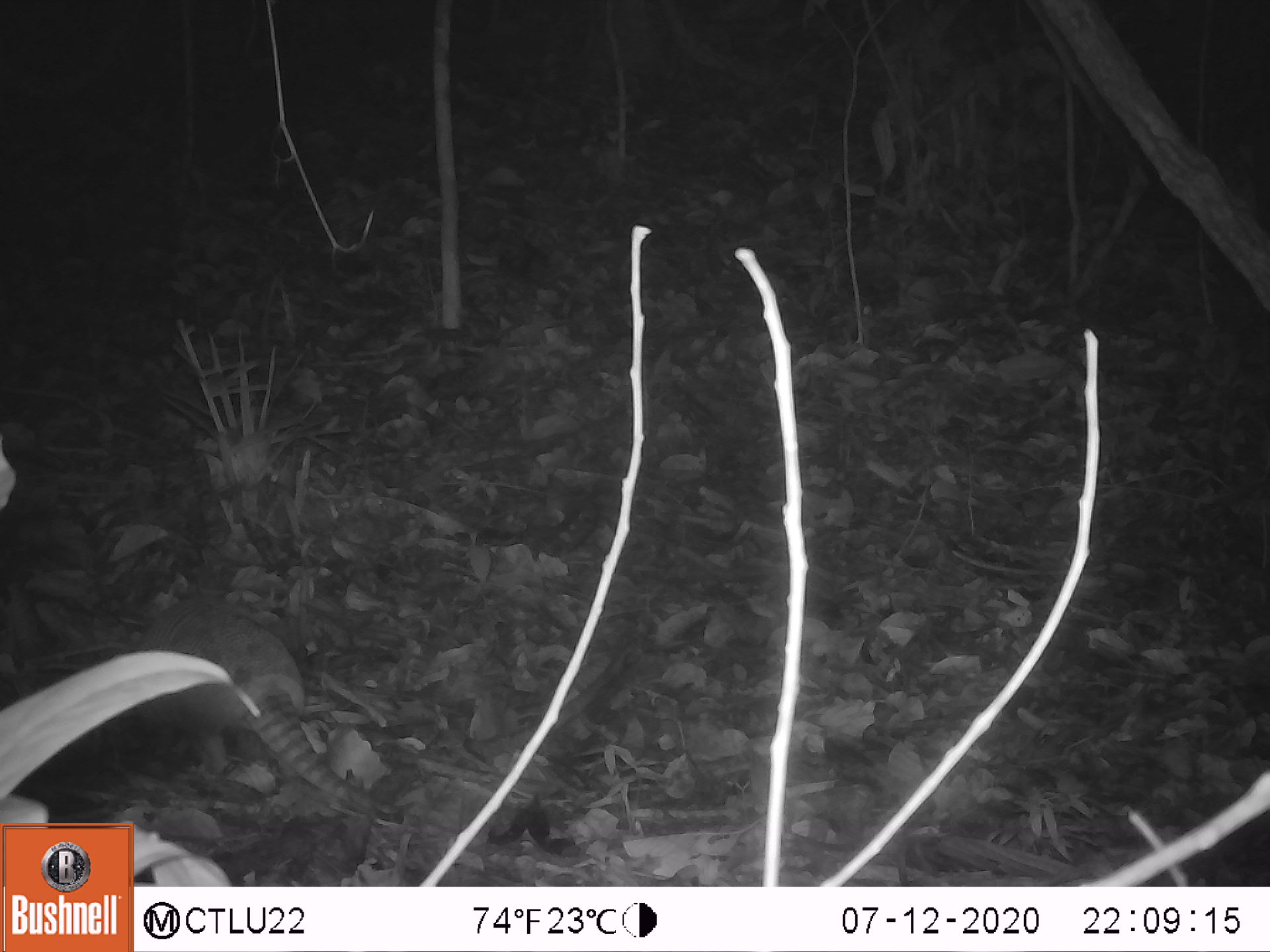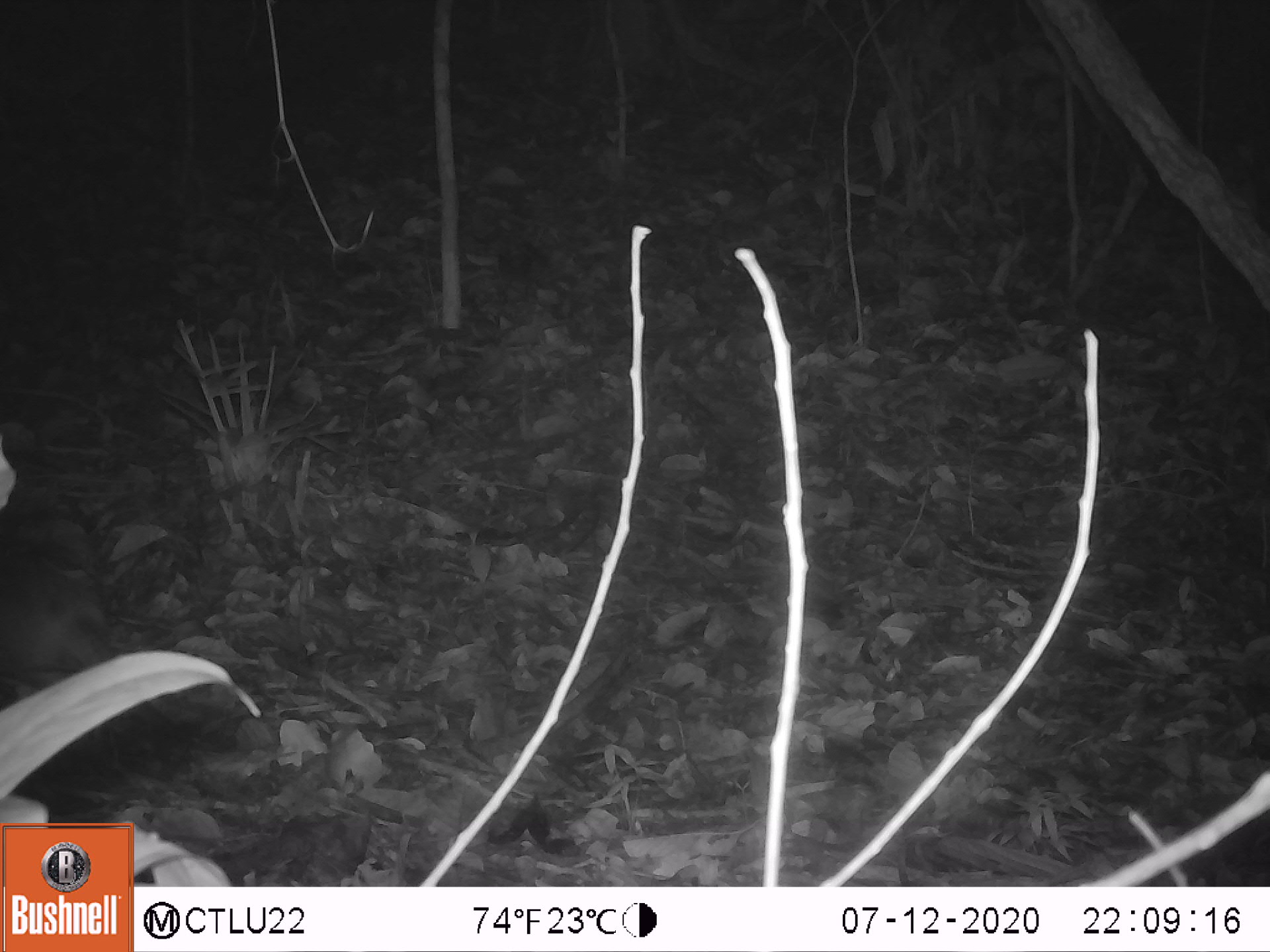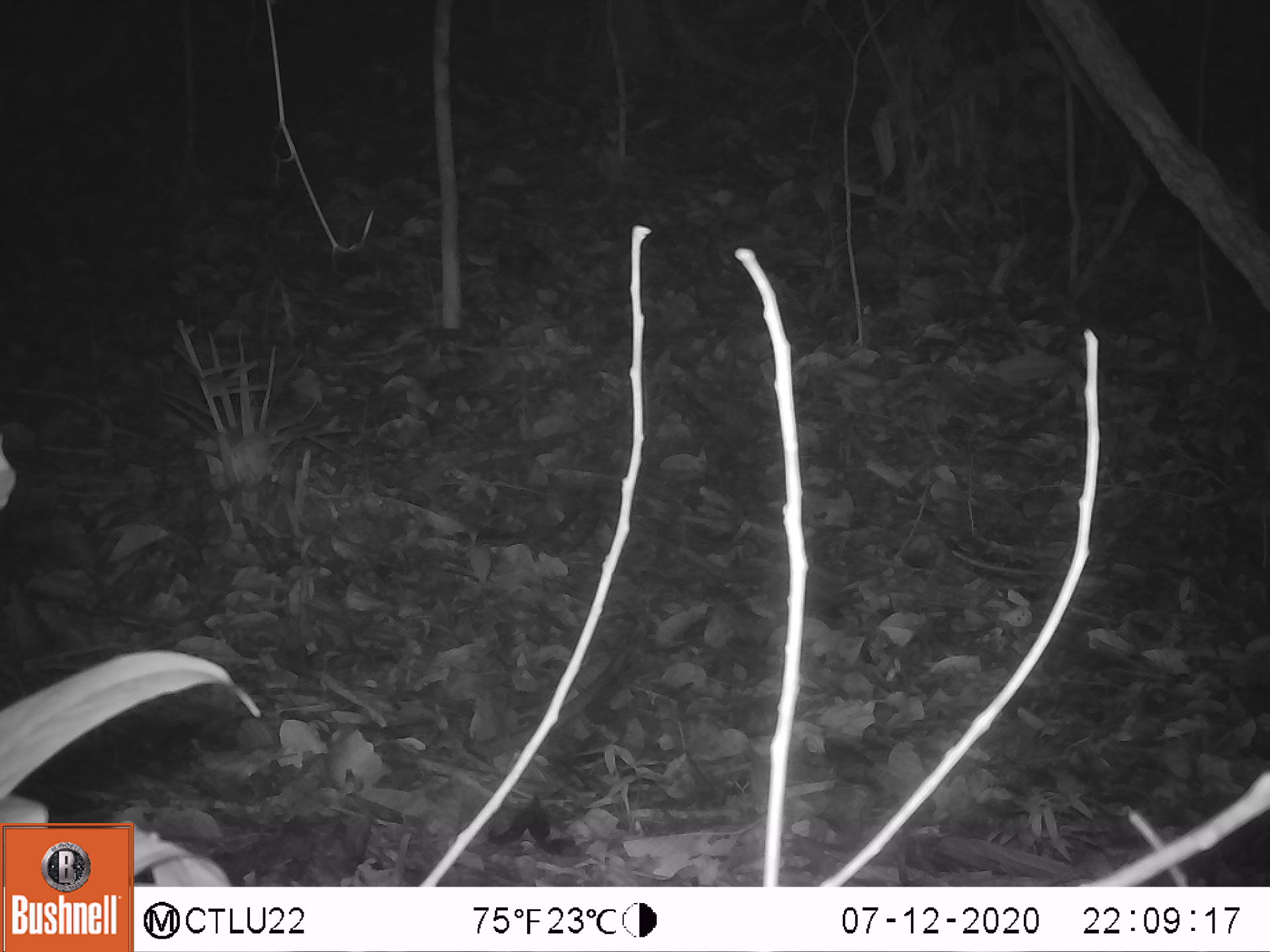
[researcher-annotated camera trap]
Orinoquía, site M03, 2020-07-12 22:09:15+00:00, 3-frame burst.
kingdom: Animalia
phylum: Chordata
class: Mammalia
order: Cingulata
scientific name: Cingulata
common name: armadillo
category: unknown armadillo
Unknown armadillo (armadillo) (Cingulata).